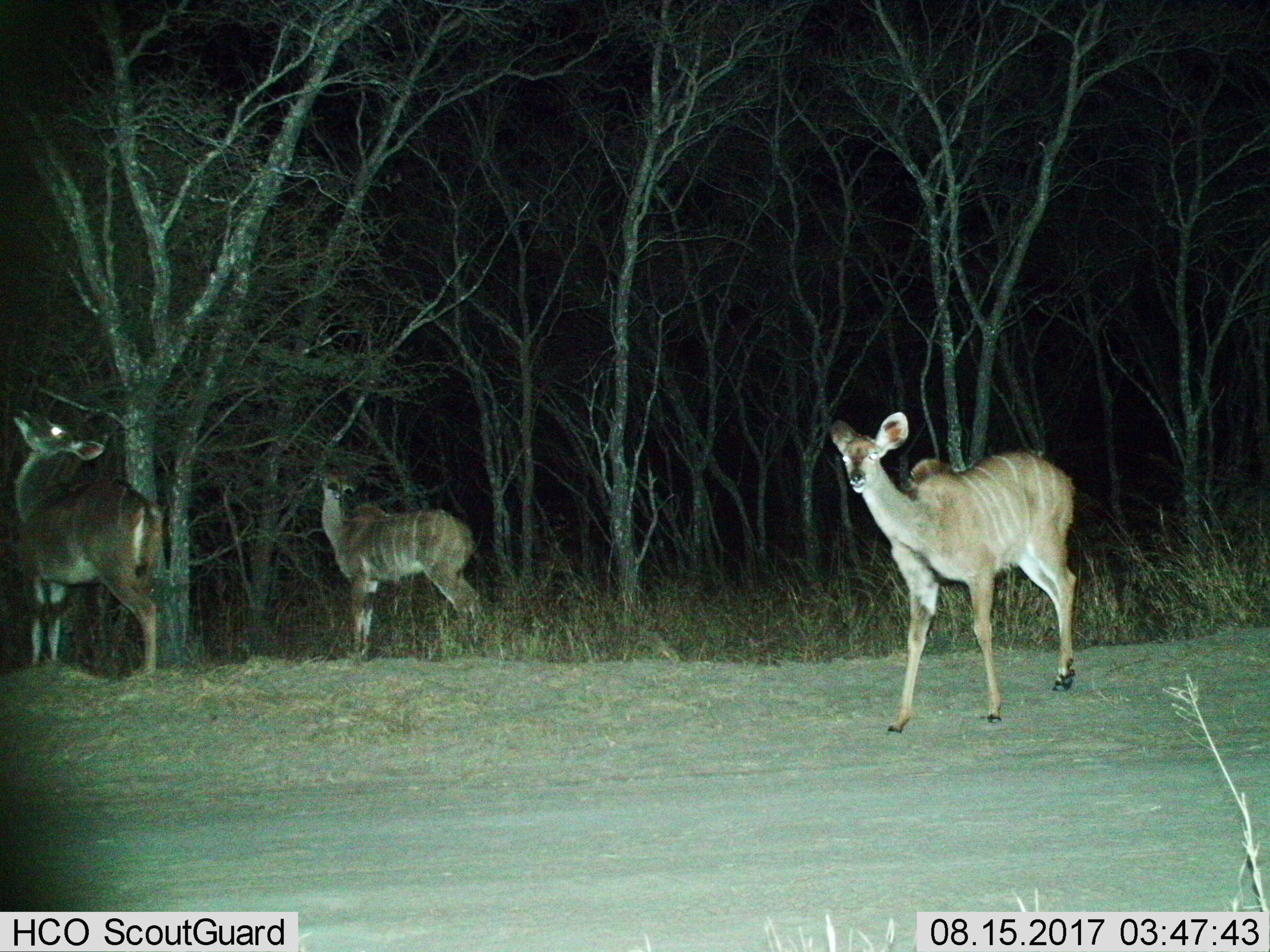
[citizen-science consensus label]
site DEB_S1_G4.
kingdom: Animalia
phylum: Chordata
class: Mammalia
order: Artiodactyla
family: Bovidae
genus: Tragelaphus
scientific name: Tragelaphus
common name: kudu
Kudu (Tragelaphus), count 3. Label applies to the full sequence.